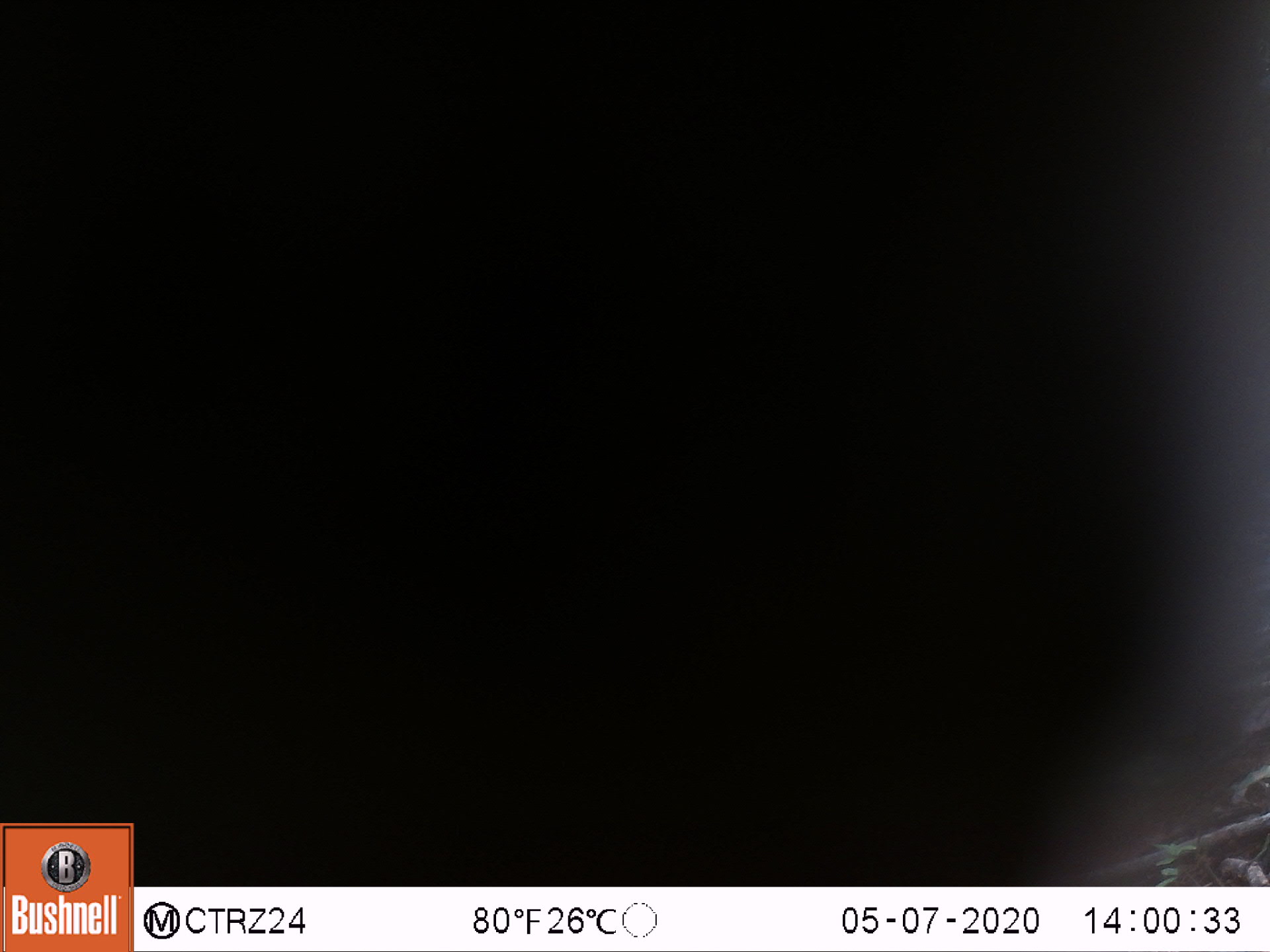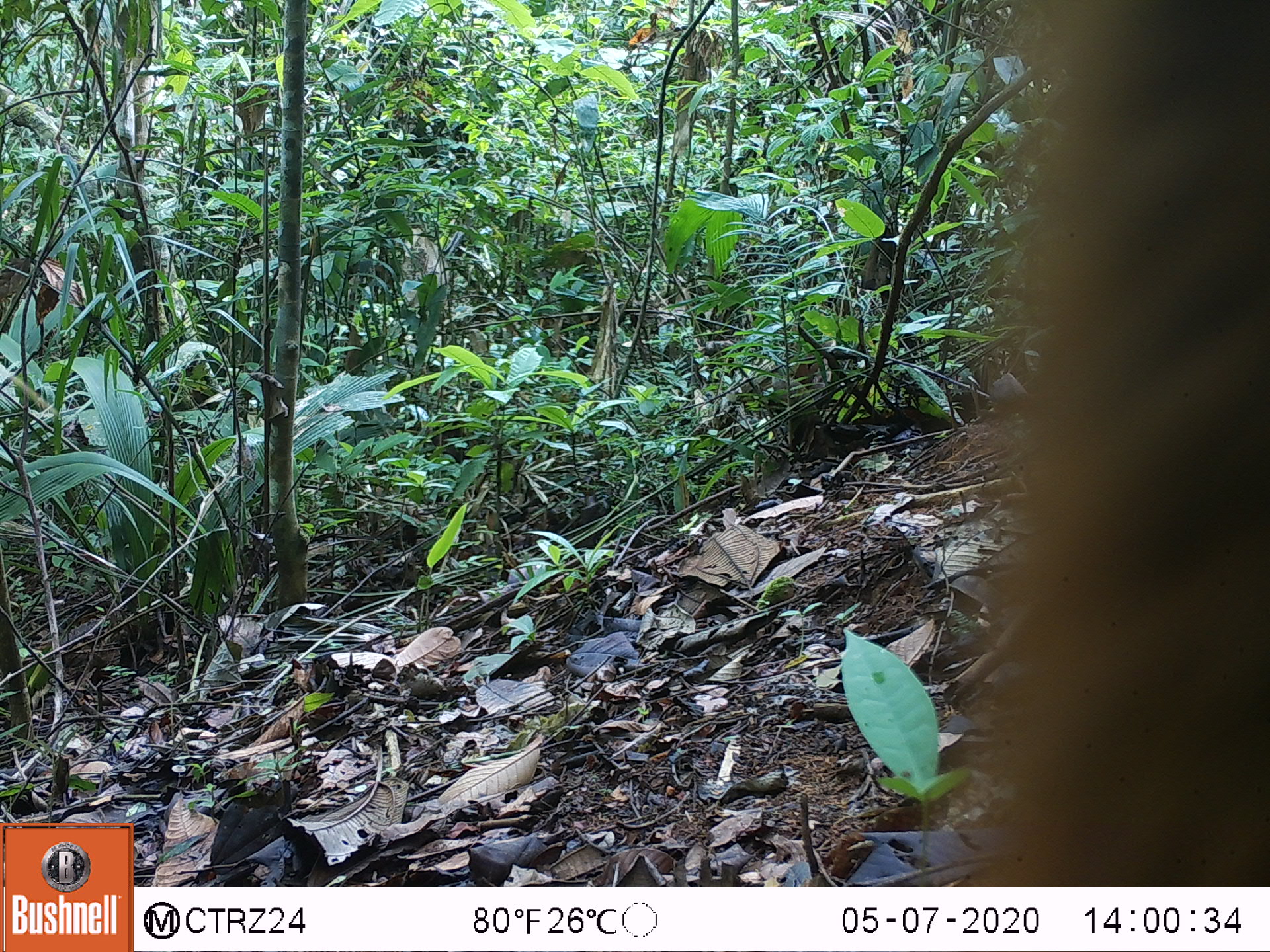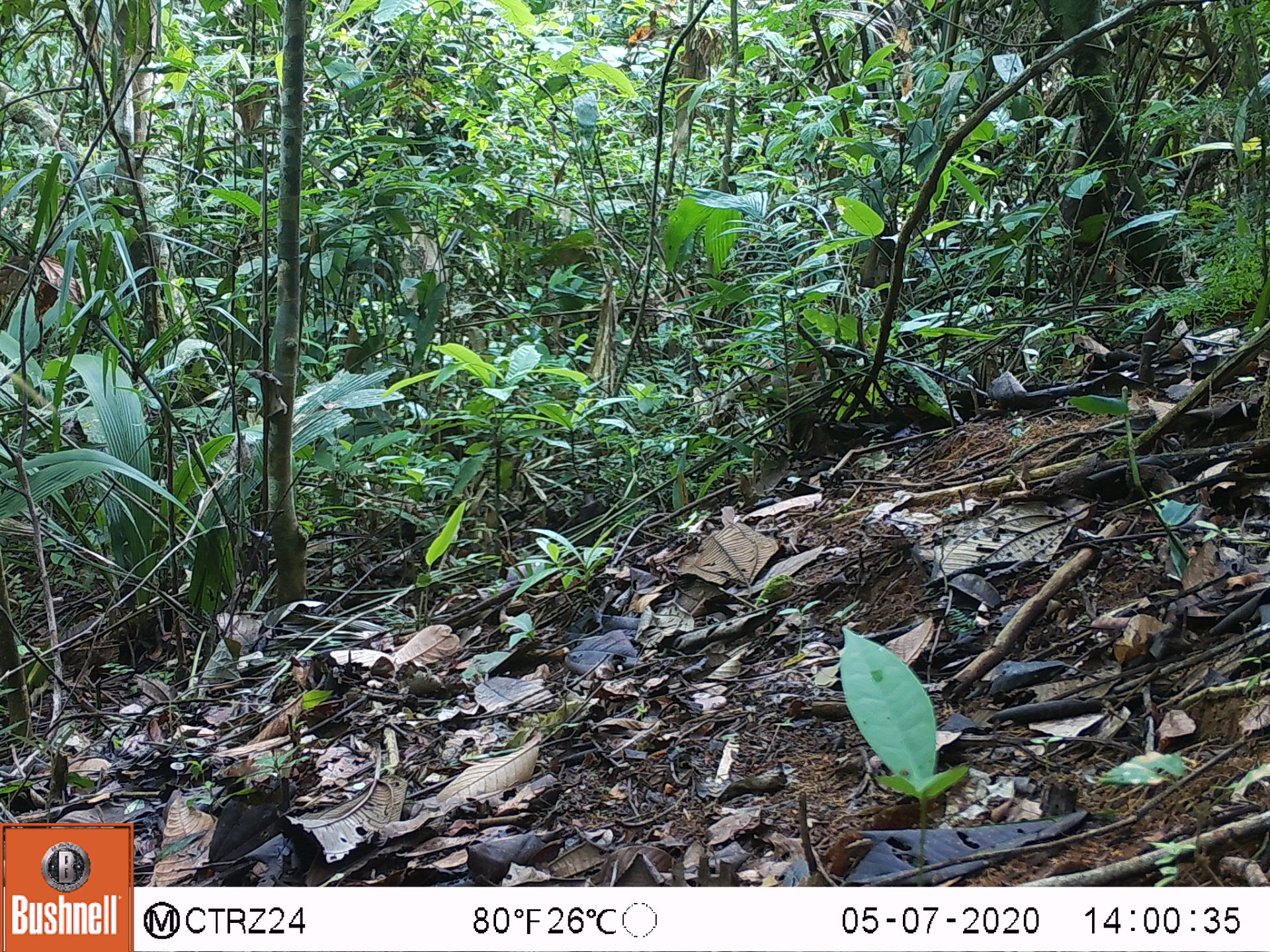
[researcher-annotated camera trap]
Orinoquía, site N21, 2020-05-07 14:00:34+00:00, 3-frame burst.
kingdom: Animalia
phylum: Chordata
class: Mammalia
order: Carnivora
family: Procyonidae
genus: Nasua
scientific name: Nasua nasua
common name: south american coati